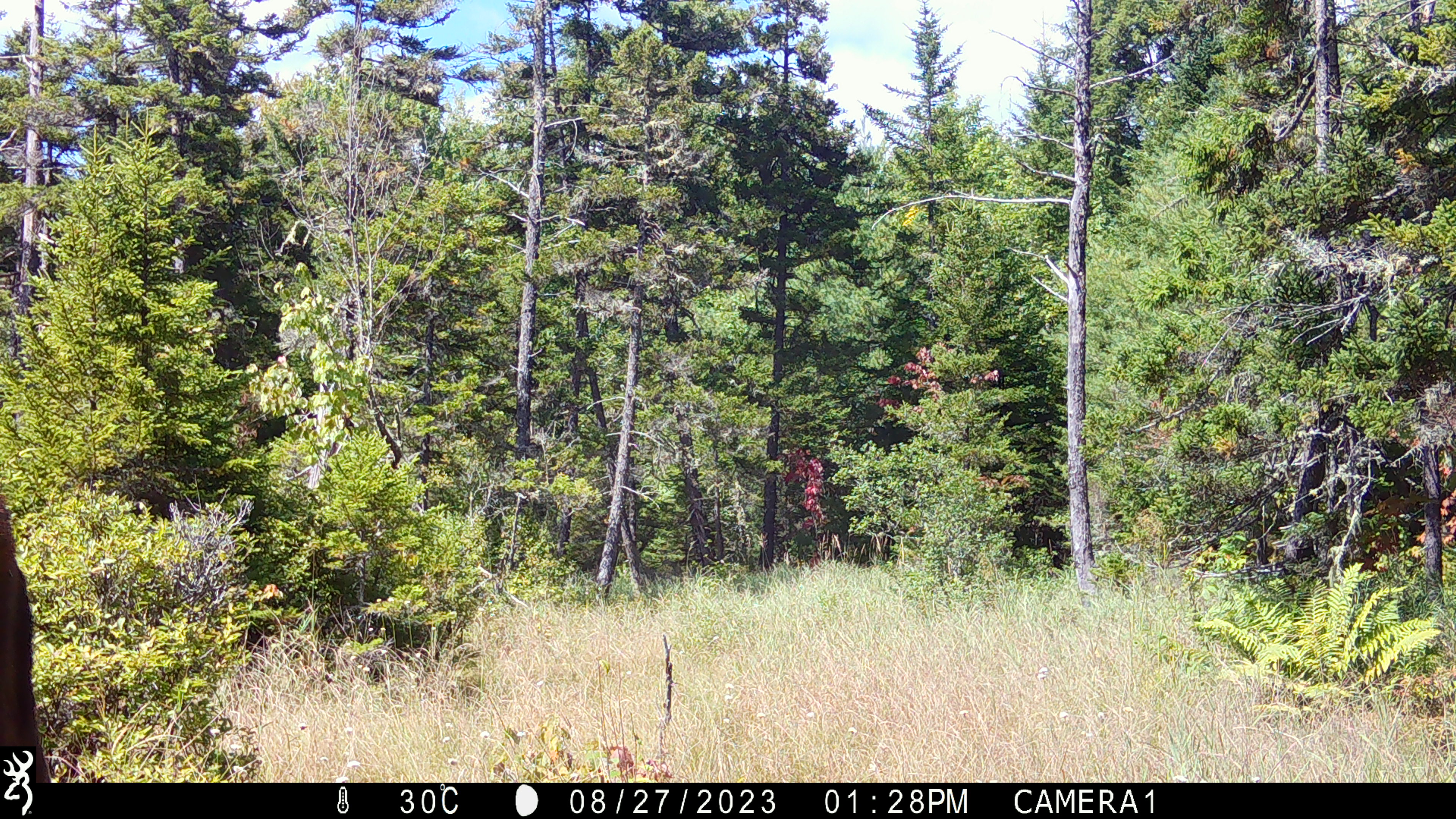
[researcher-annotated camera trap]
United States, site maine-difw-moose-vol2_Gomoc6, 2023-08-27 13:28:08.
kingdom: Animalia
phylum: Chordata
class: Mammalia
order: Artiodactyla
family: Cervidae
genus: Alces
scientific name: Alces alces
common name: moose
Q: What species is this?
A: Moose (Alces alces).